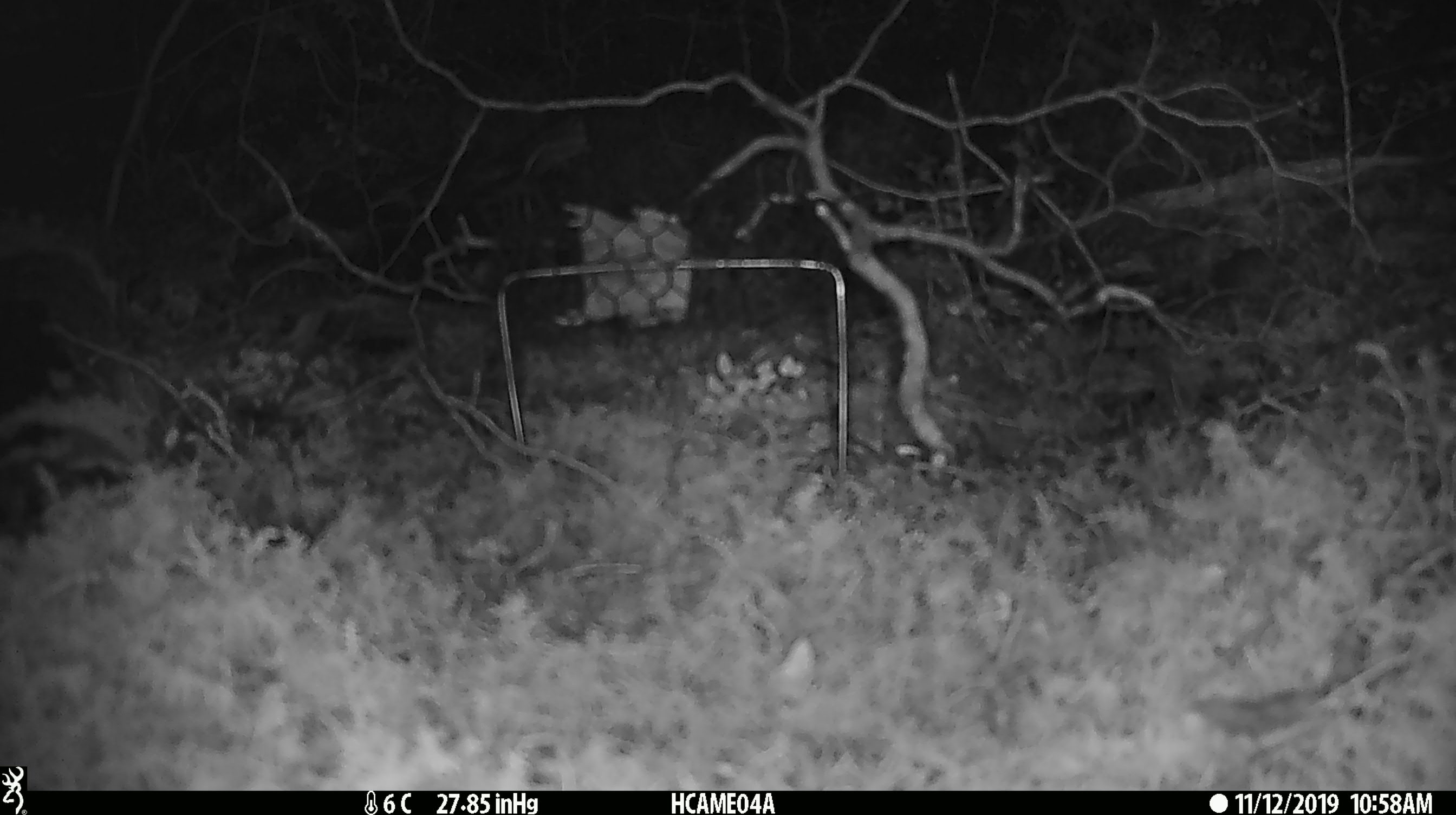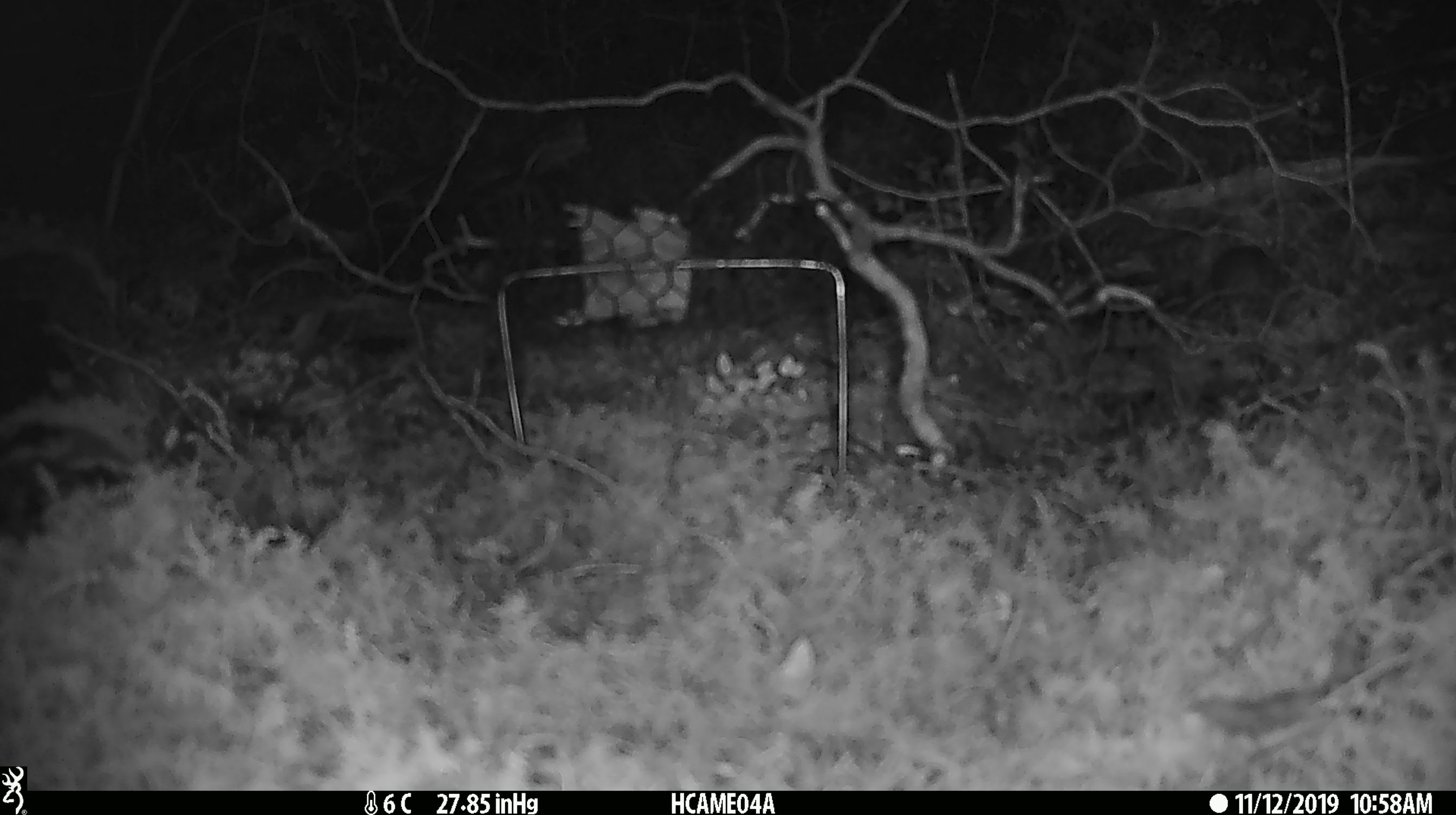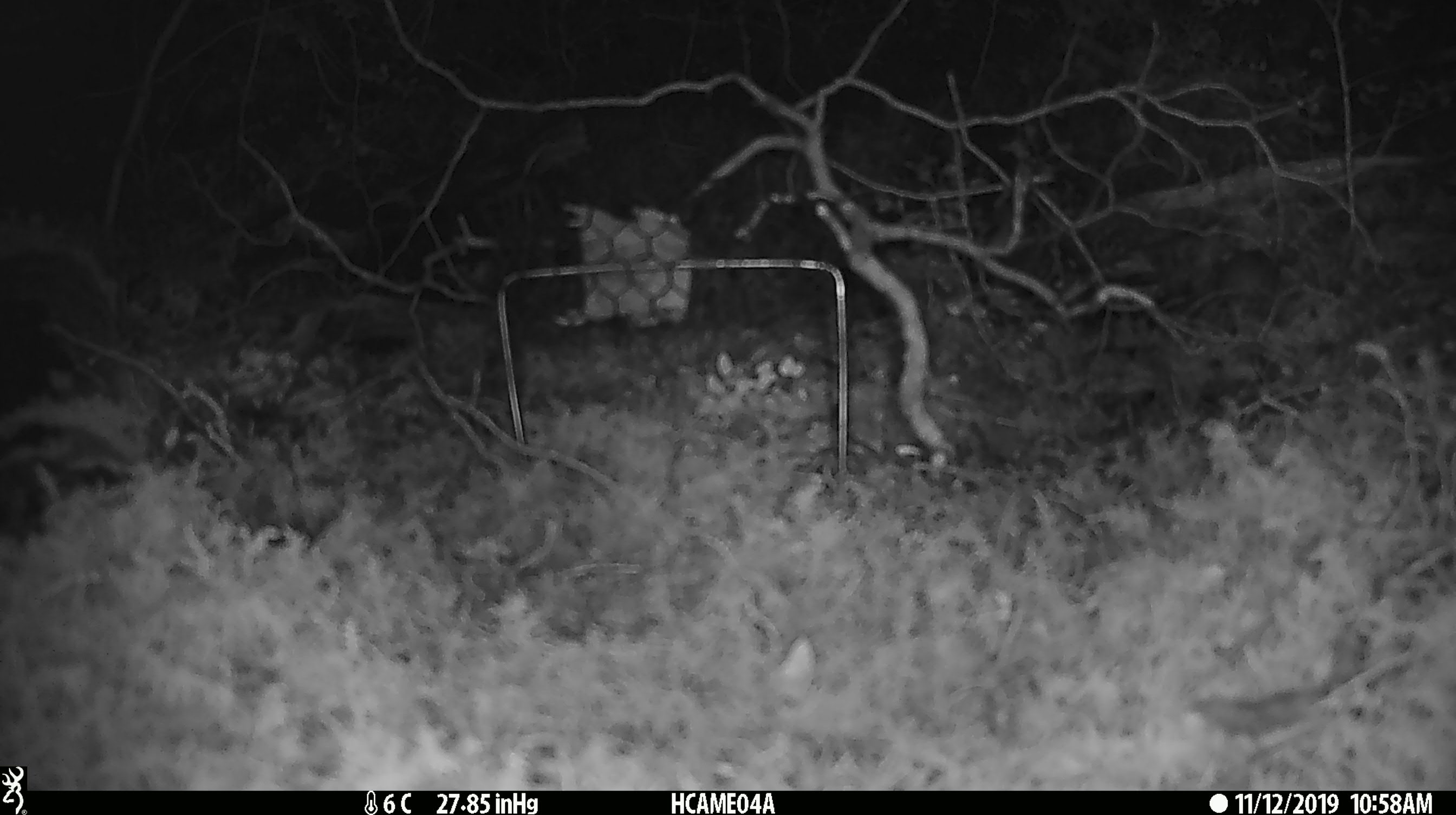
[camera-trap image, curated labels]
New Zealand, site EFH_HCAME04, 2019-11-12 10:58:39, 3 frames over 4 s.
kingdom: Animalia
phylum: Chordata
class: Mammalia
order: Rodentia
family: Muridae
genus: Mus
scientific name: Mus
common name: mouse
Mouse (Mus).